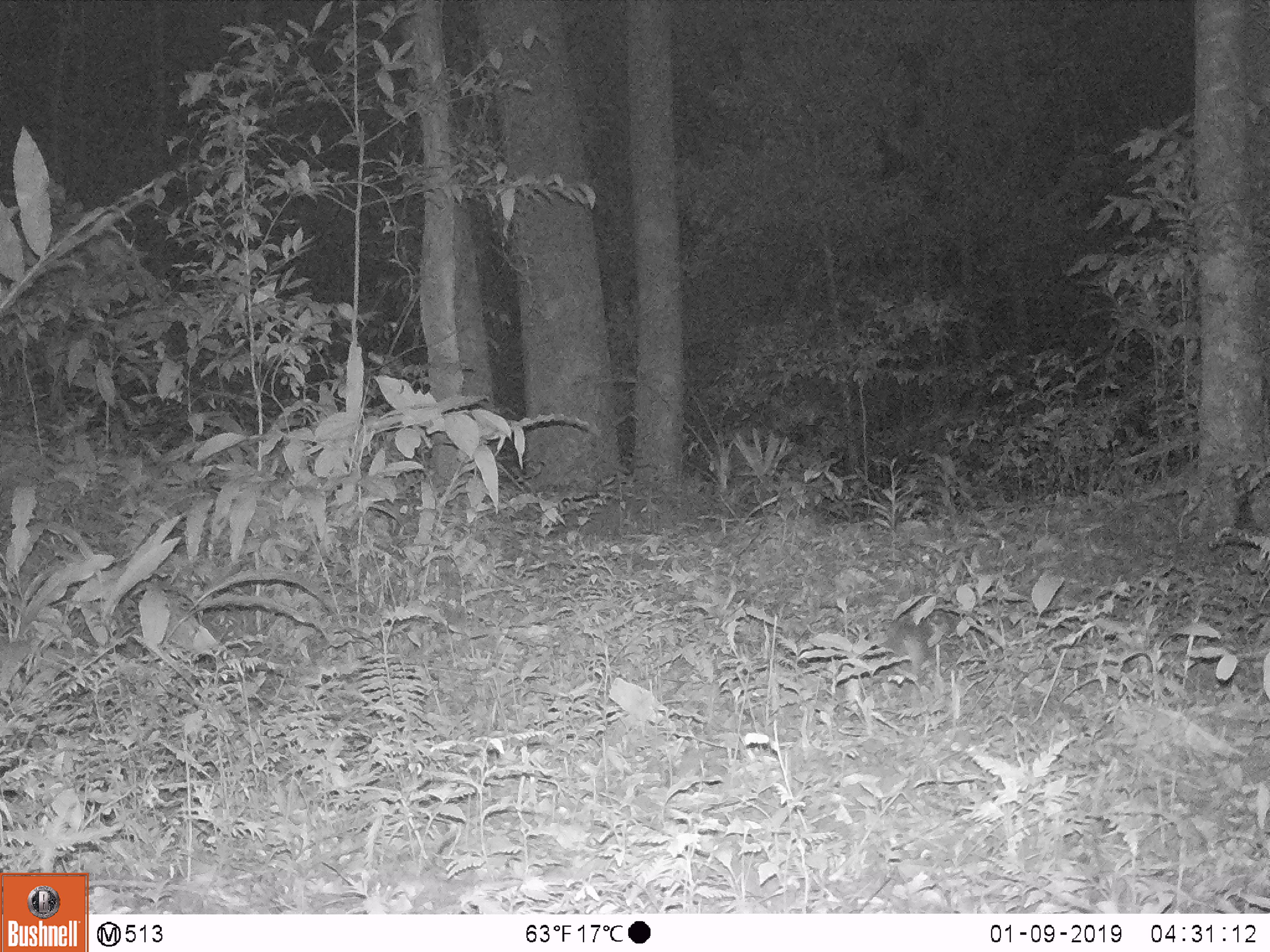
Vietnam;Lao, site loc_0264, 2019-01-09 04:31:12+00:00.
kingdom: Animalia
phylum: Chordata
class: Mammalia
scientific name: Mammalia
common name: mammal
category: unidentified small mammal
Unidentified small mammal (mammal) (Mammalia). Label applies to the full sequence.